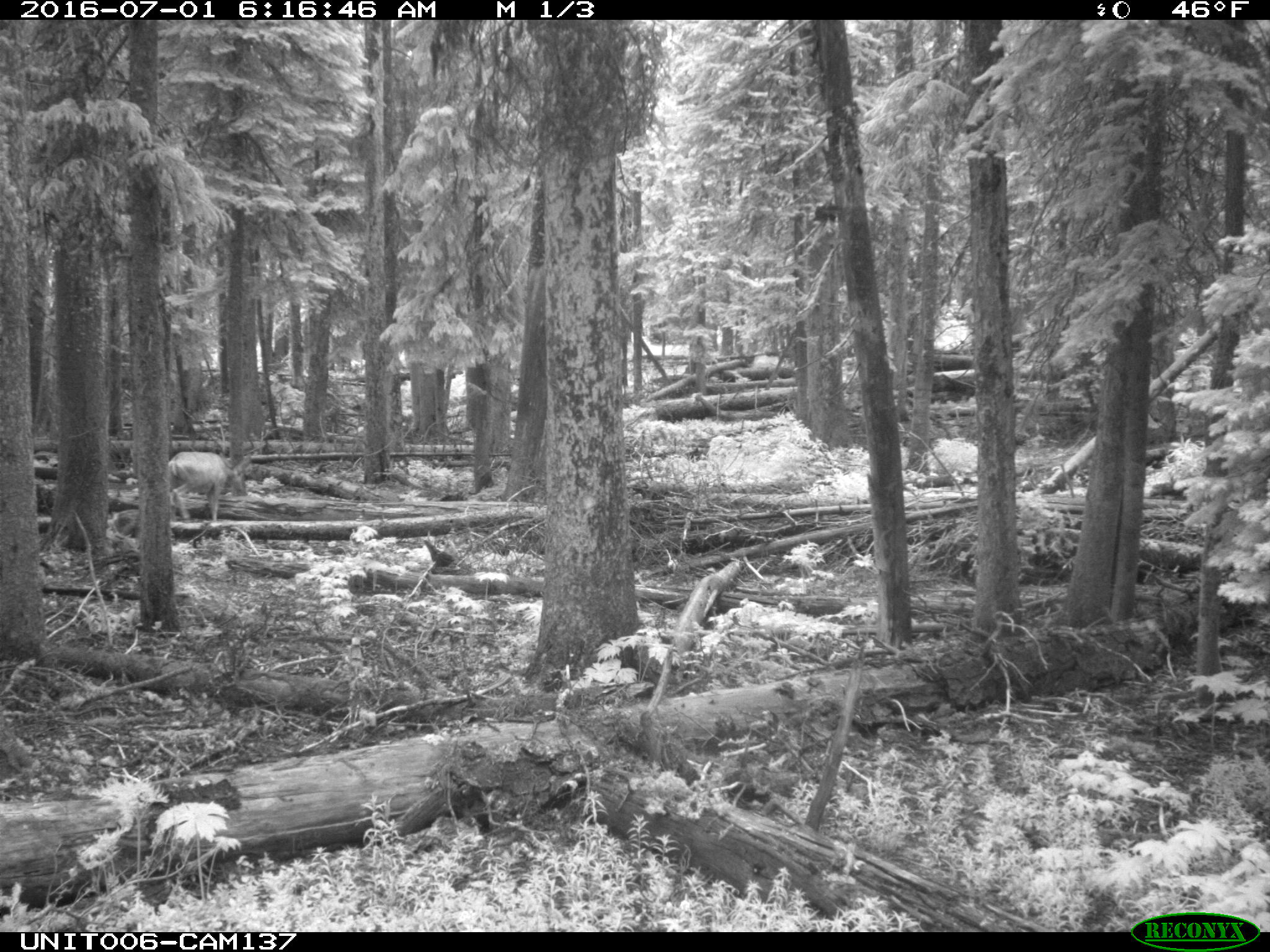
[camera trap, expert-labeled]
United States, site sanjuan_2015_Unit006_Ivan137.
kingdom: Animalia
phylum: Chordata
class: Mammalia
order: Artiodactyla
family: Cervidae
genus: Odocoileus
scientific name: Odocoileus hemionus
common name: mule deer